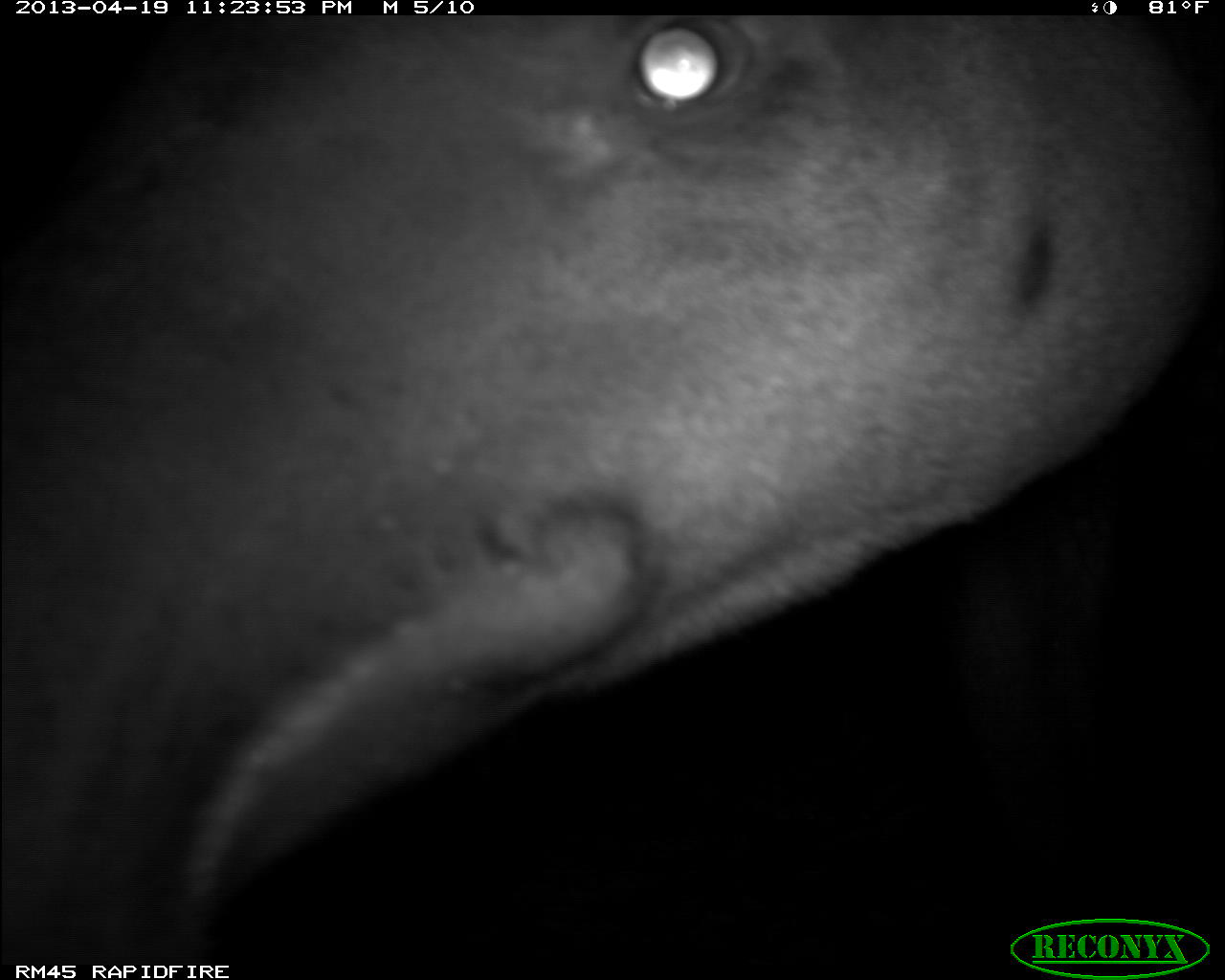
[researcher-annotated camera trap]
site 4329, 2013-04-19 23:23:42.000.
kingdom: Animalia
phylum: Chordata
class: Mammalia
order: Perissodactyla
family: Tapiridae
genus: Tapirus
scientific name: Tapirus bairdii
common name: baird's tapir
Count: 1.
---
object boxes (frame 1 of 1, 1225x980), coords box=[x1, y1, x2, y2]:
tapirus bairdii: box=[2, 15, 1225, 960]